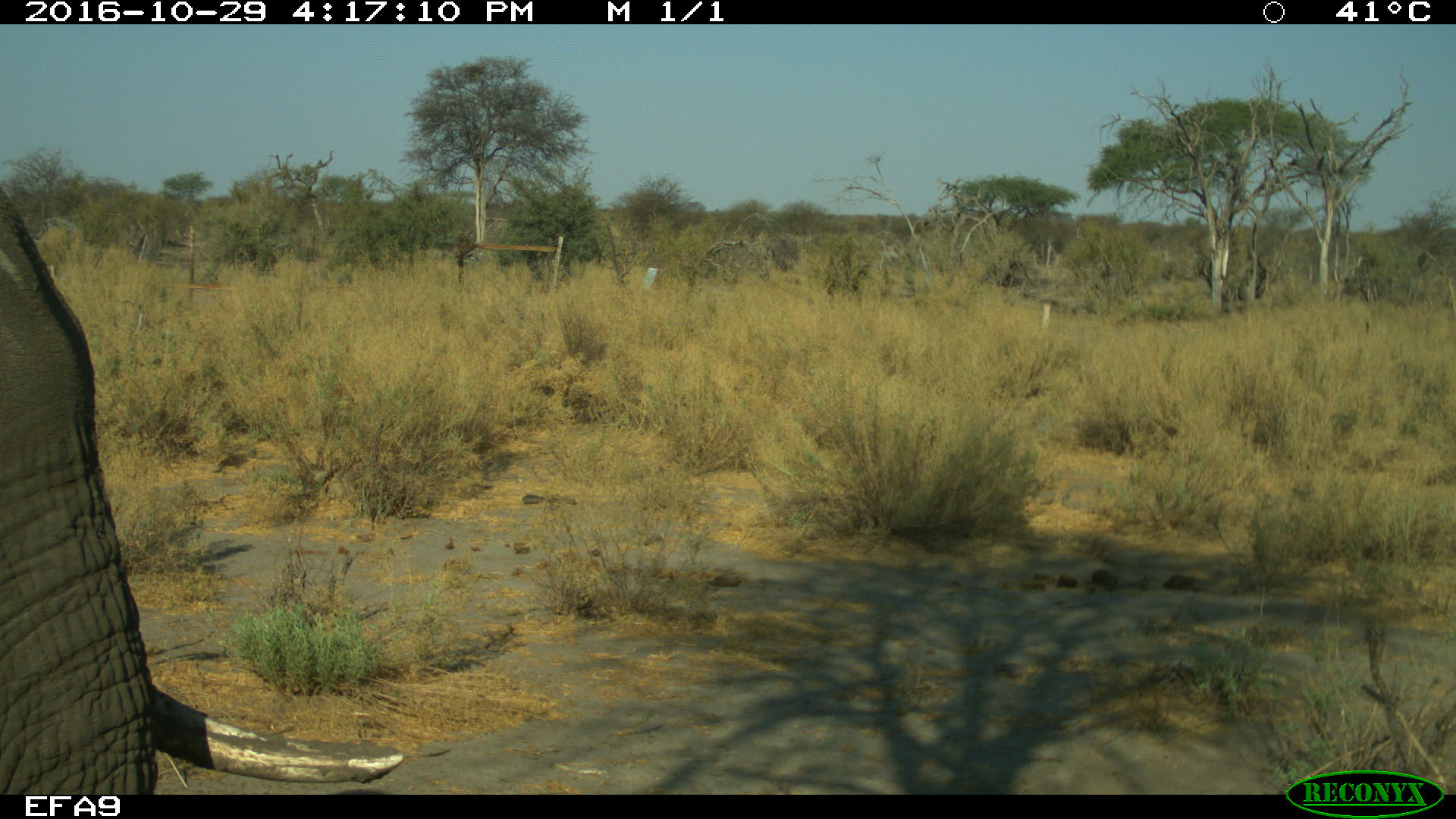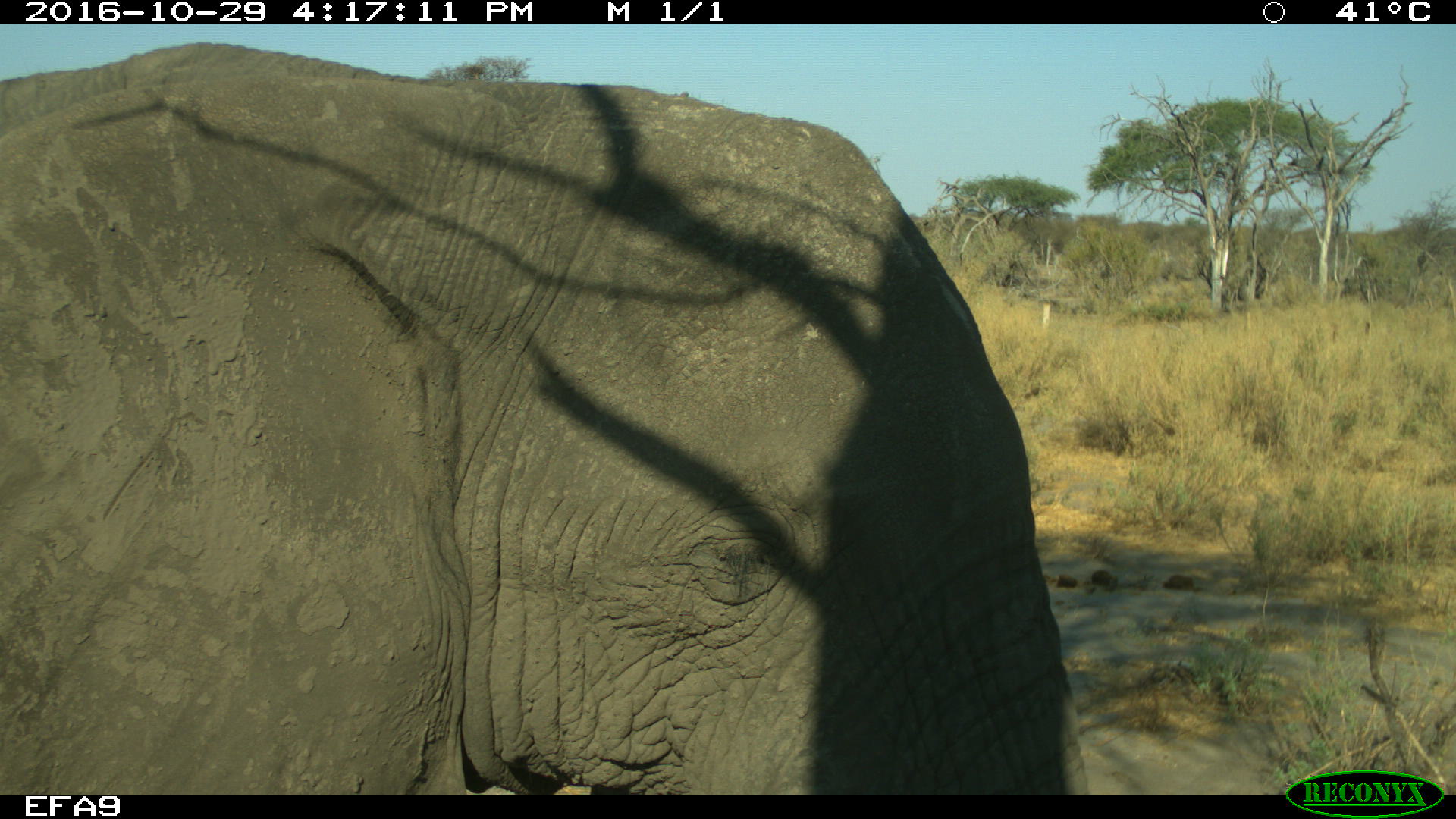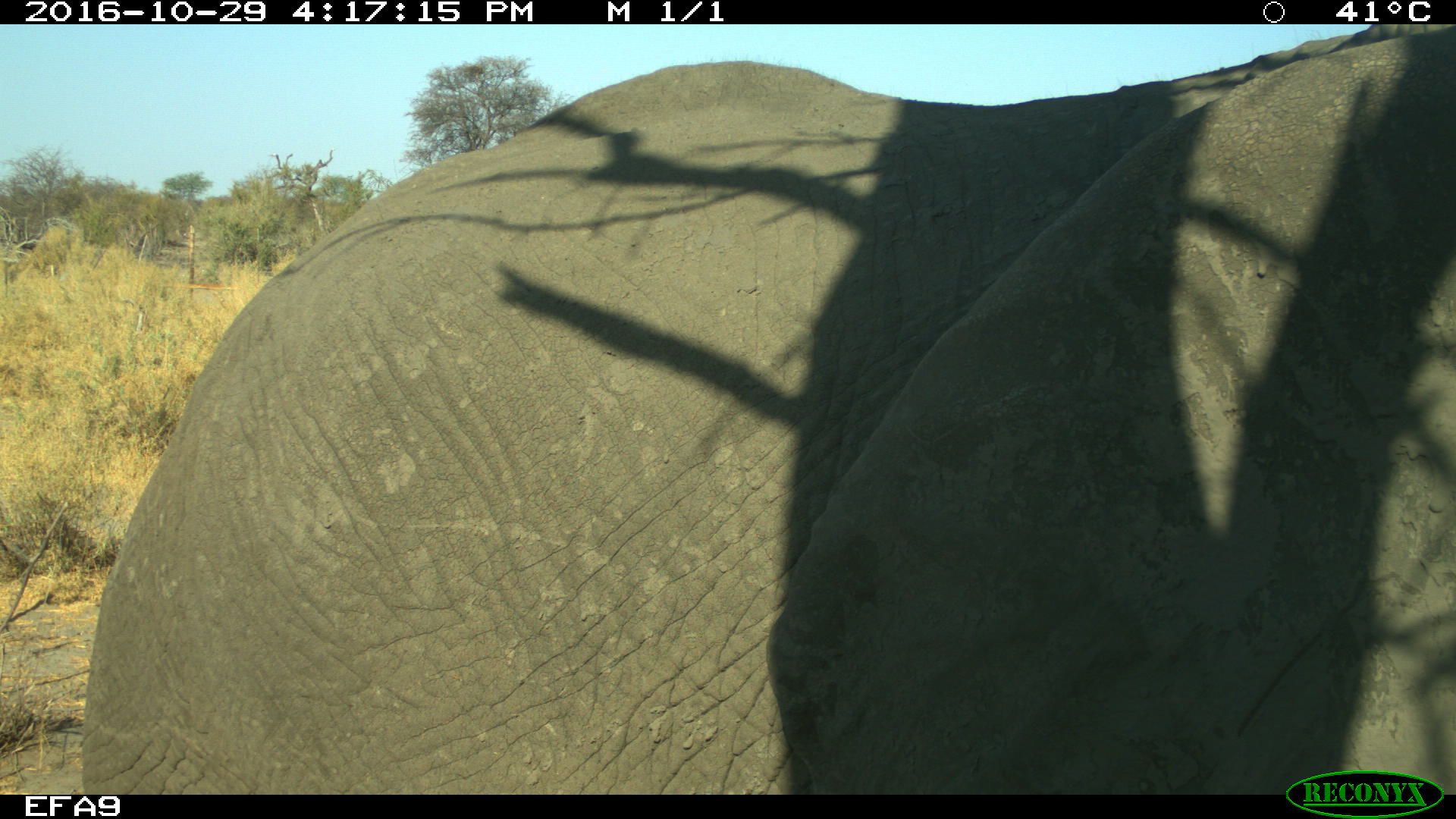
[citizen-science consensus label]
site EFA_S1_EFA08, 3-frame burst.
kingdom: Animalia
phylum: Chordata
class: Mammalia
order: Proboscidea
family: Elephantidae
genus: Loxodonta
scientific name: Loxodonta africana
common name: african bush elephant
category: elephant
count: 1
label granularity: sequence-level